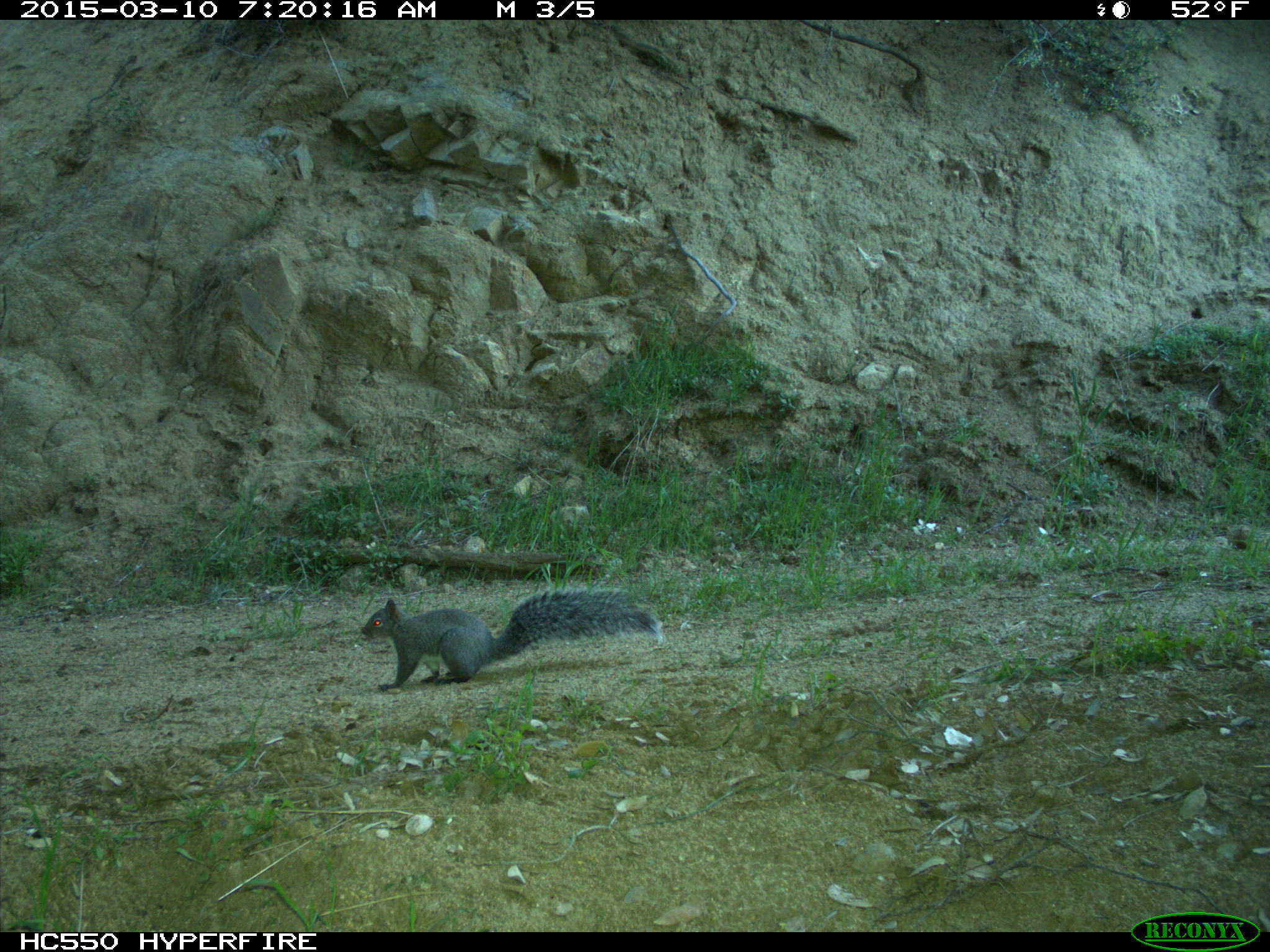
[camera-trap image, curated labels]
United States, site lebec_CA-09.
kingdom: Animalia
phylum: Chordata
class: Mammalia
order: Rodentia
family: Sciuridae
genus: Sciurus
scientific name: Sciurus carolinensis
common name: eastern gray squirrel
Sciurus carolinensis (eastern gray squirrel).